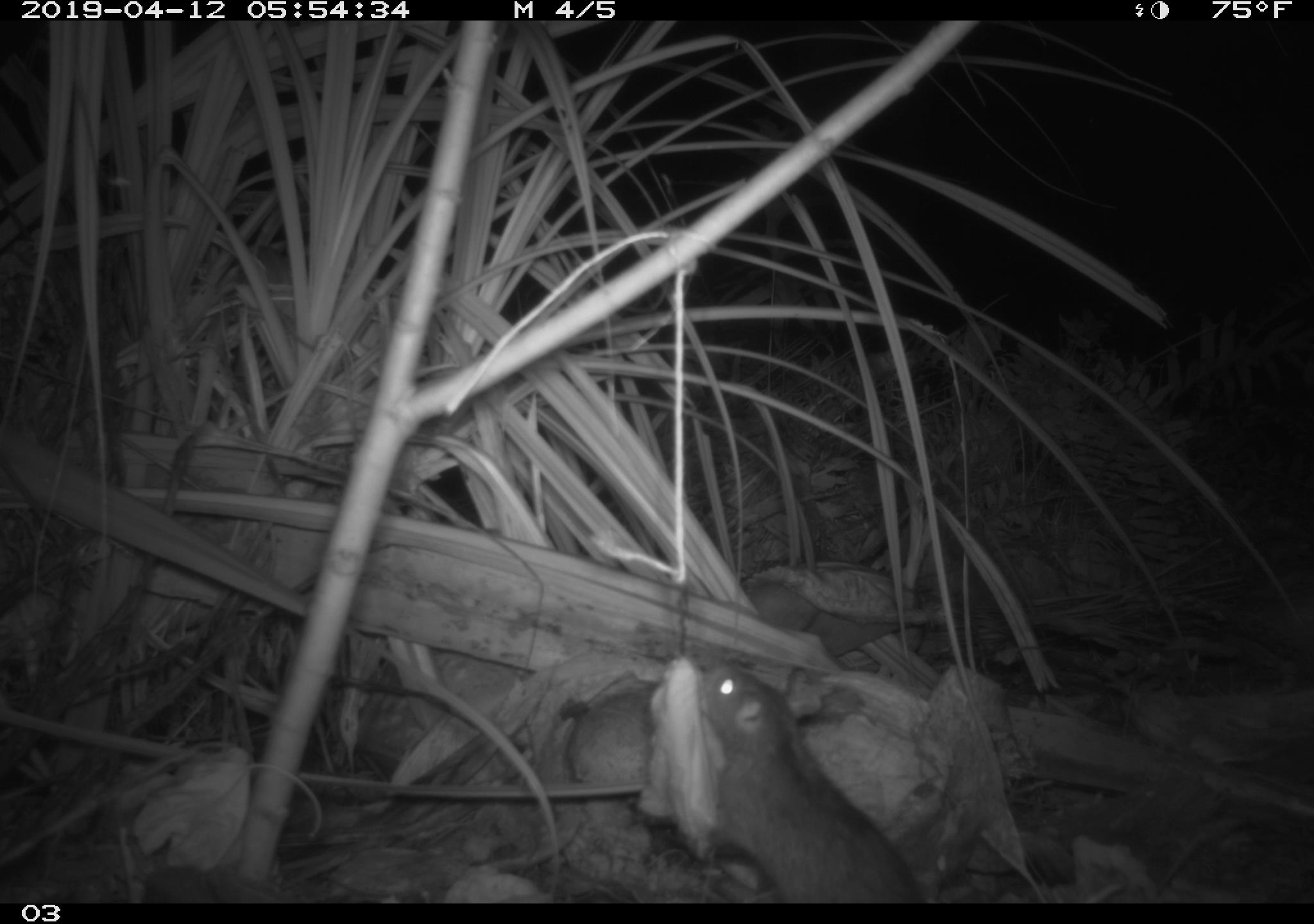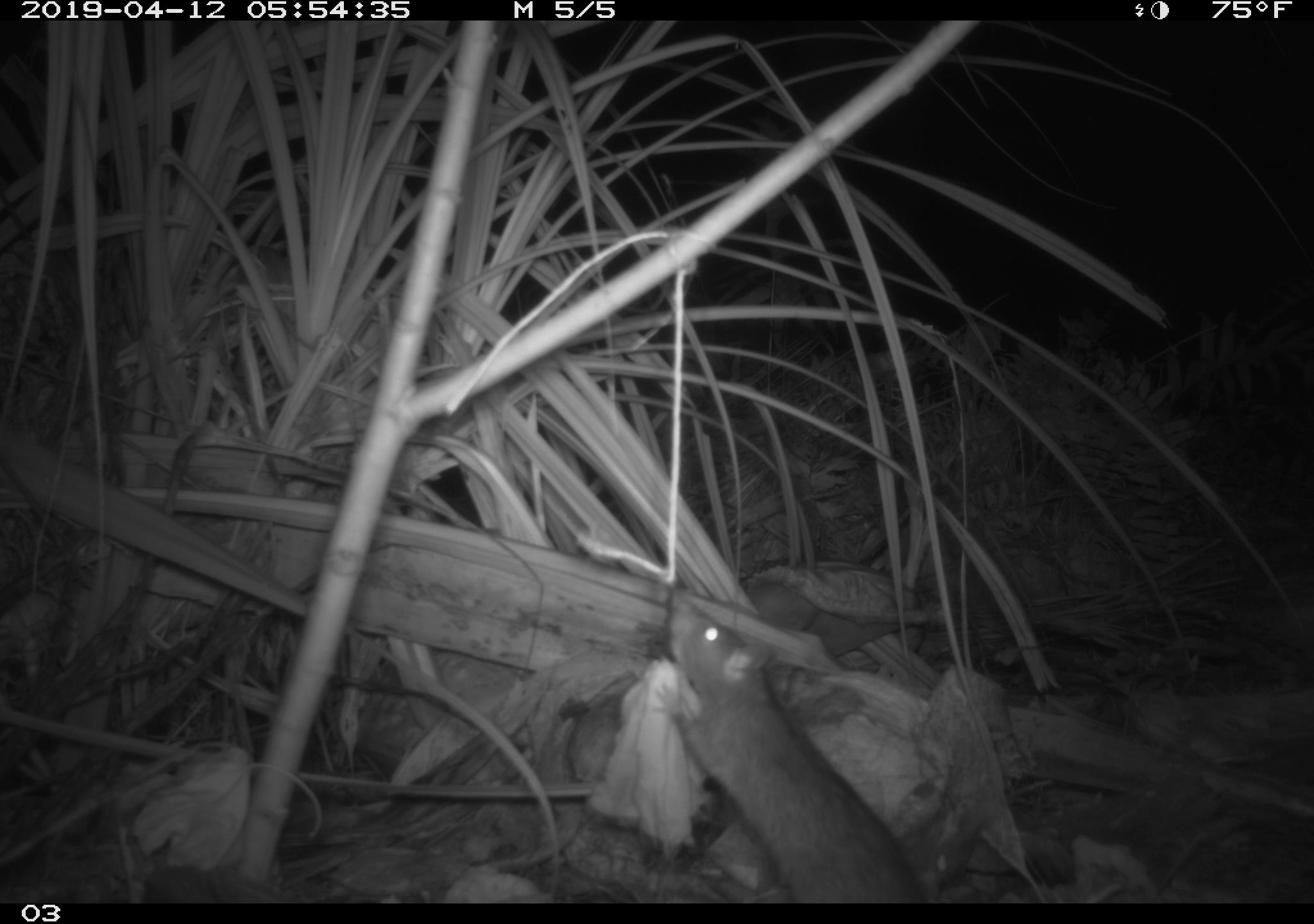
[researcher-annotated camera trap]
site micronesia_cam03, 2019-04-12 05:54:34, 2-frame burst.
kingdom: Animalia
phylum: Chordata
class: Mammalia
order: Rodentia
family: Muridae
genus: Rattus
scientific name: Rattus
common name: rat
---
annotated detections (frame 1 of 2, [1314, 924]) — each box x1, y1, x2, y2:
rat: 698, 660, 935, 900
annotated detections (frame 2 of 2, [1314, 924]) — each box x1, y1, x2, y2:
rat: 658, 583, 923, 901